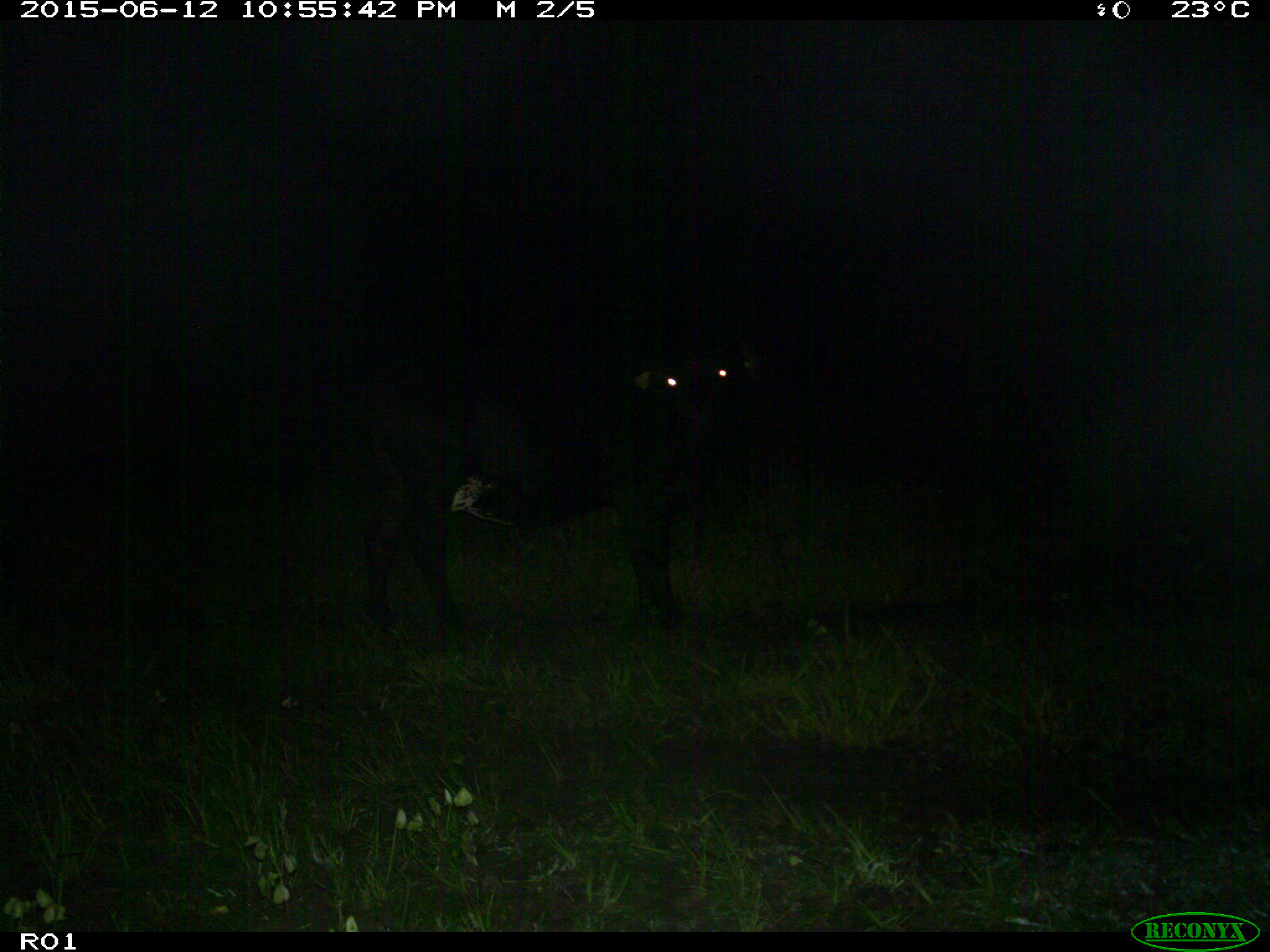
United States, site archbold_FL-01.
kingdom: Animalia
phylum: Chordata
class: Mammalia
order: Artiodactyla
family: Bovidae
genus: Bos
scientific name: Bos taurus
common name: domestic cow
Bos taurus (domestic cow).